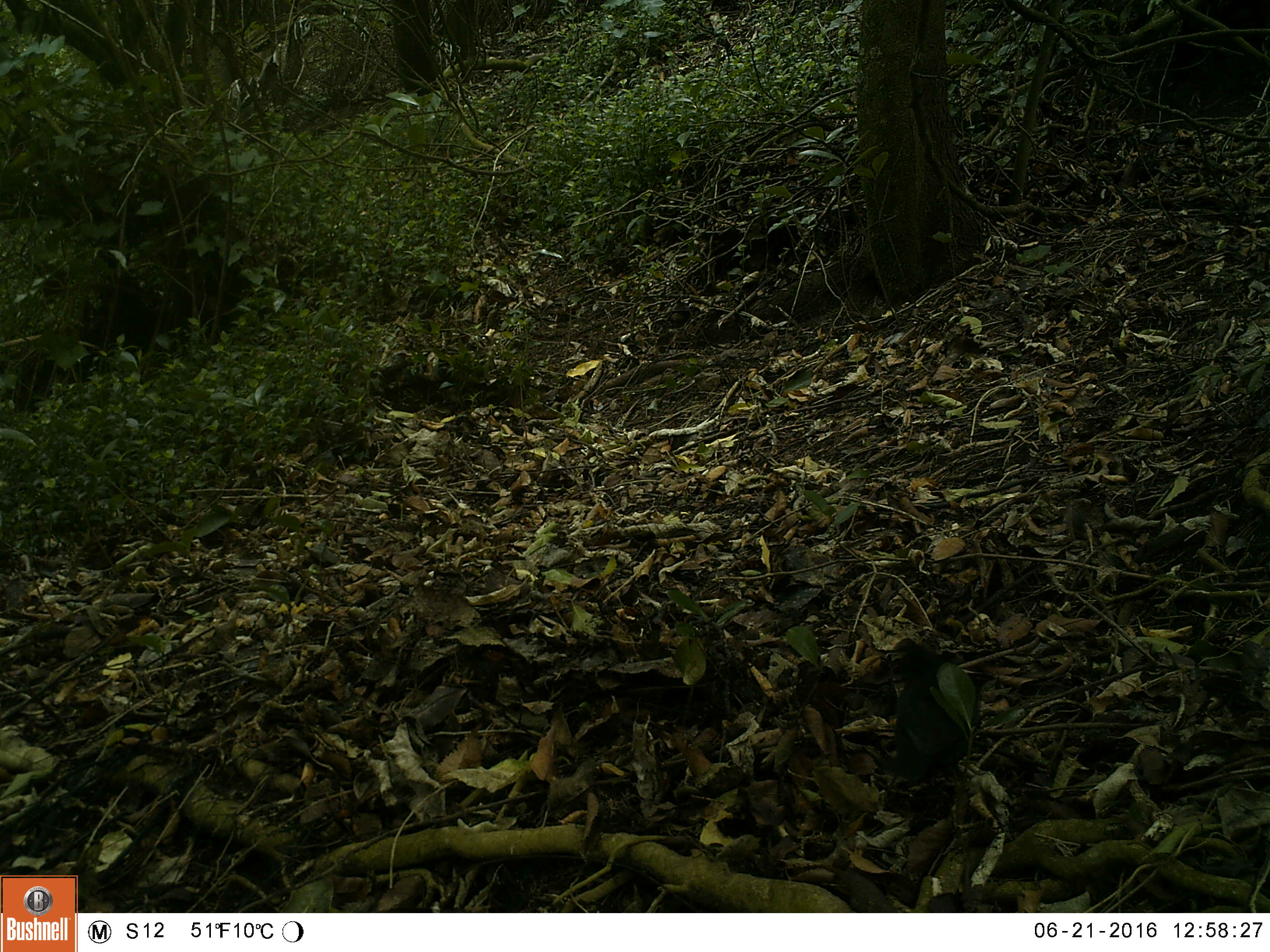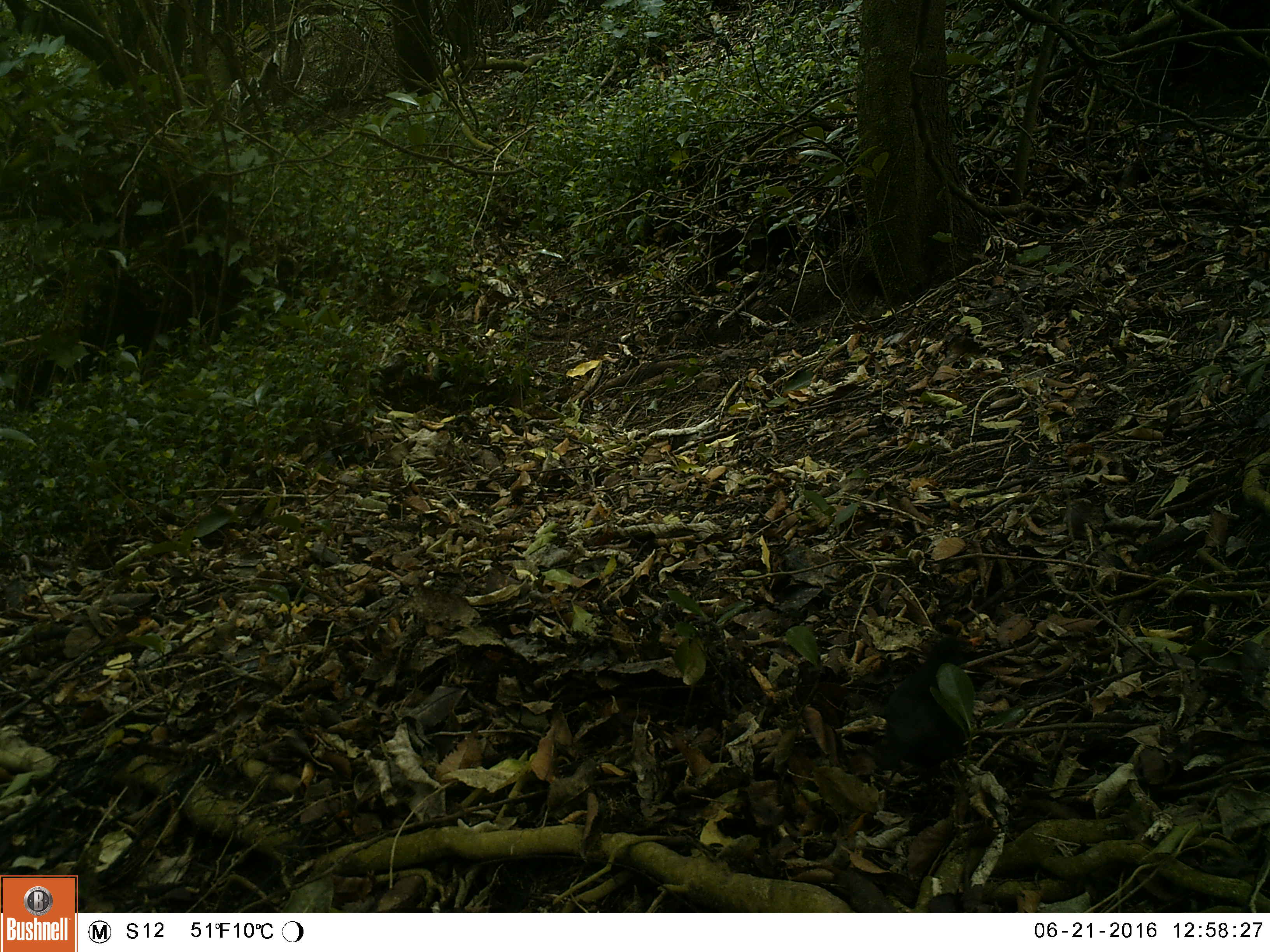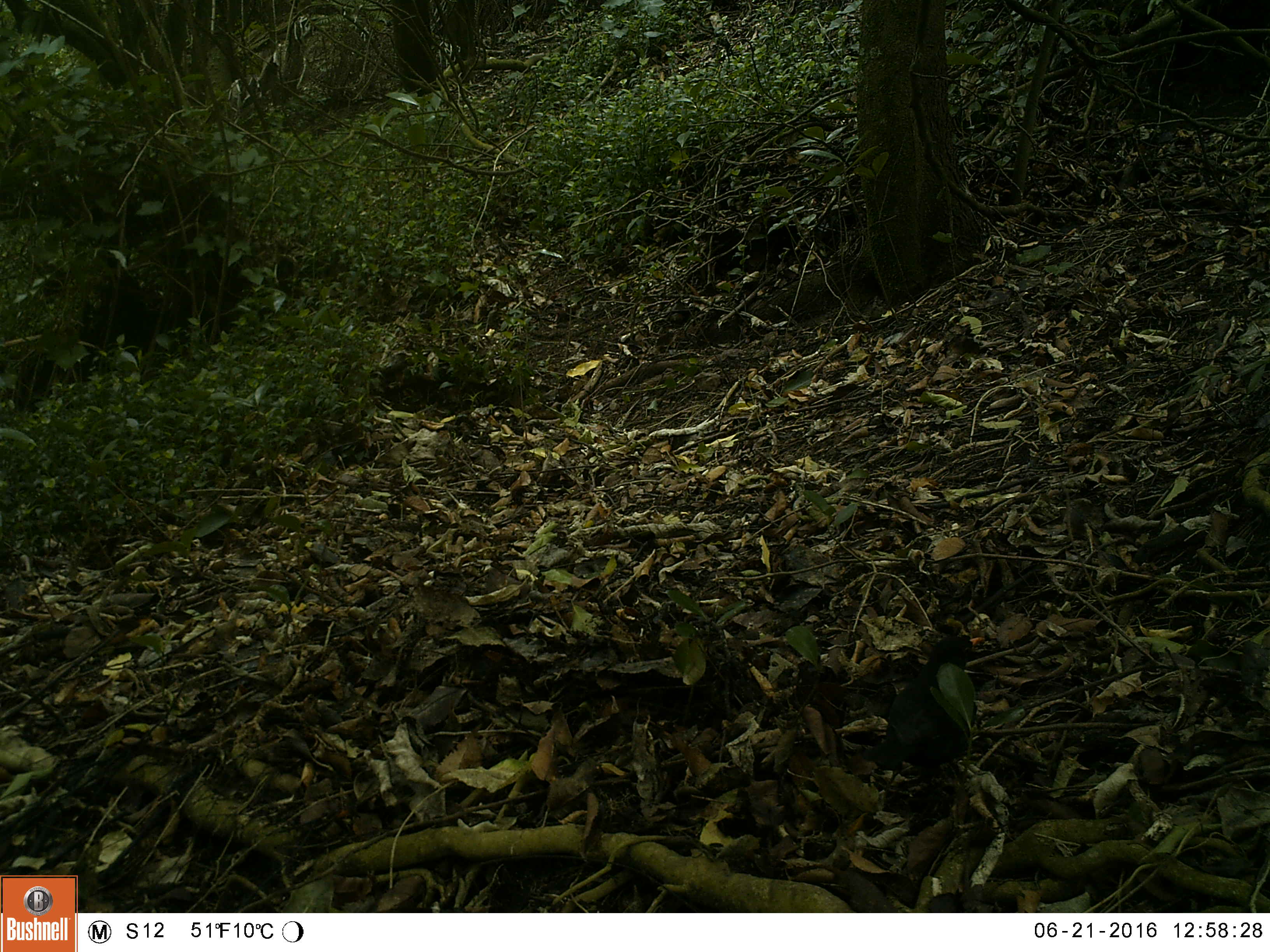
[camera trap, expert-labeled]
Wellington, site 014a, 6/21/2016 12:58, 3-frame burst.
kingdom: Animalia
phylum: Chordata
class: Aves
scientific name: Aves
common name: bird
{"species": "bird (Aves)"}